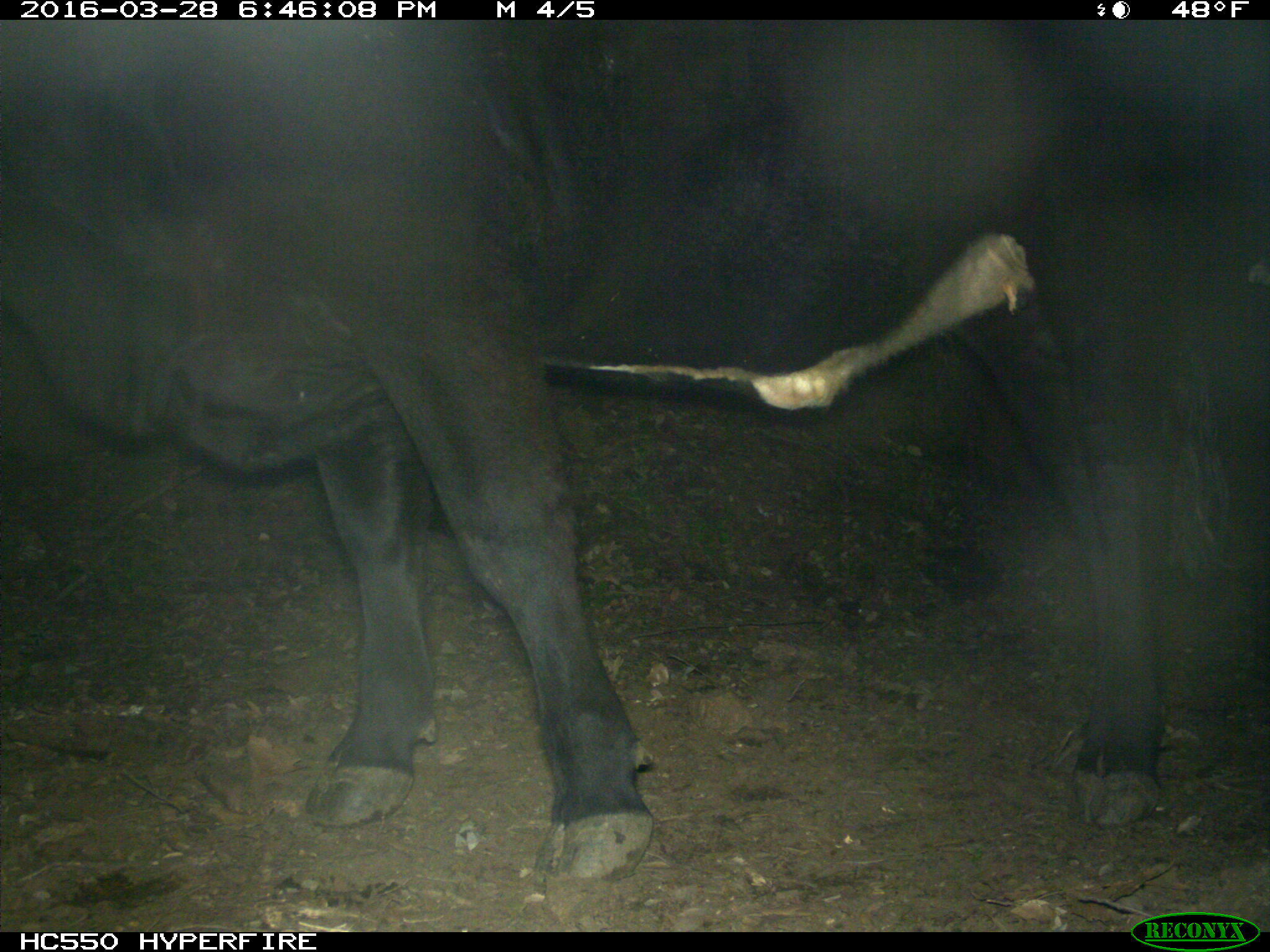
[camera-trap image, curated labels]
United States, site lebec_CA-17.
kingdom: Animalia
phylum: Chordata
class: Mammalia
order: Artiodactyla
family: Bovidae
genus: Bos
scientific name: Bos taurus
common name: domestic cow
Bos taurus (domestic cow).